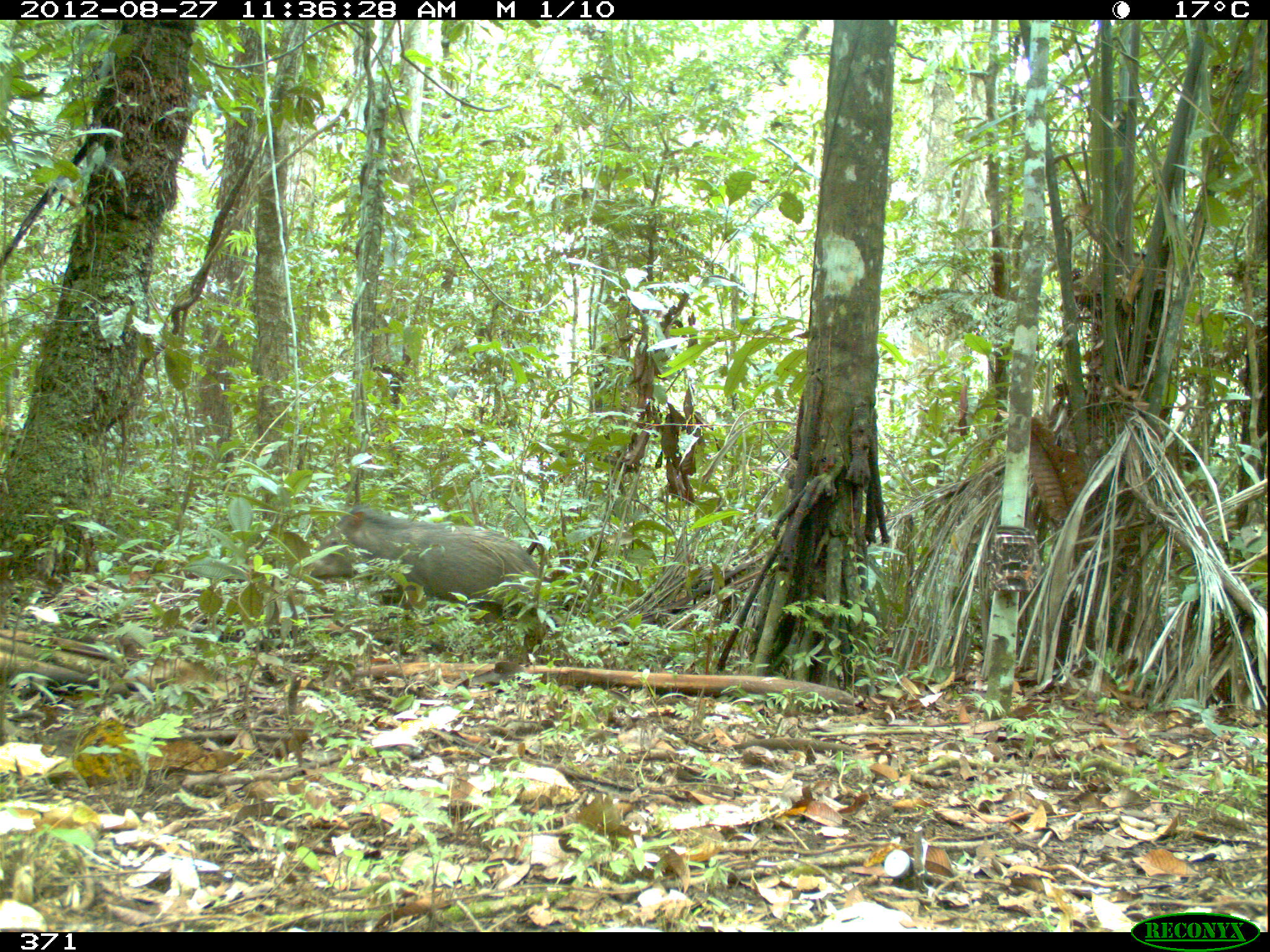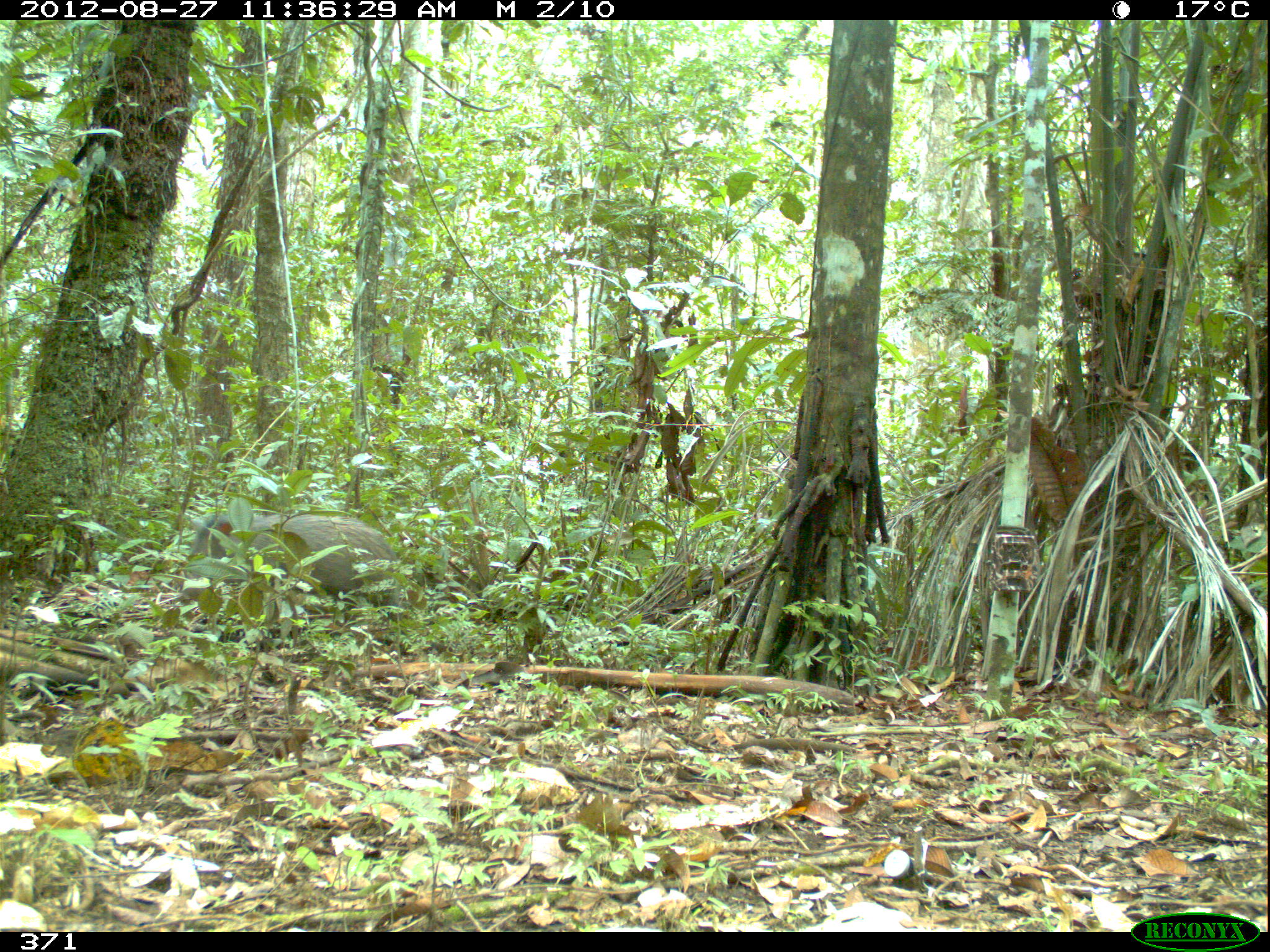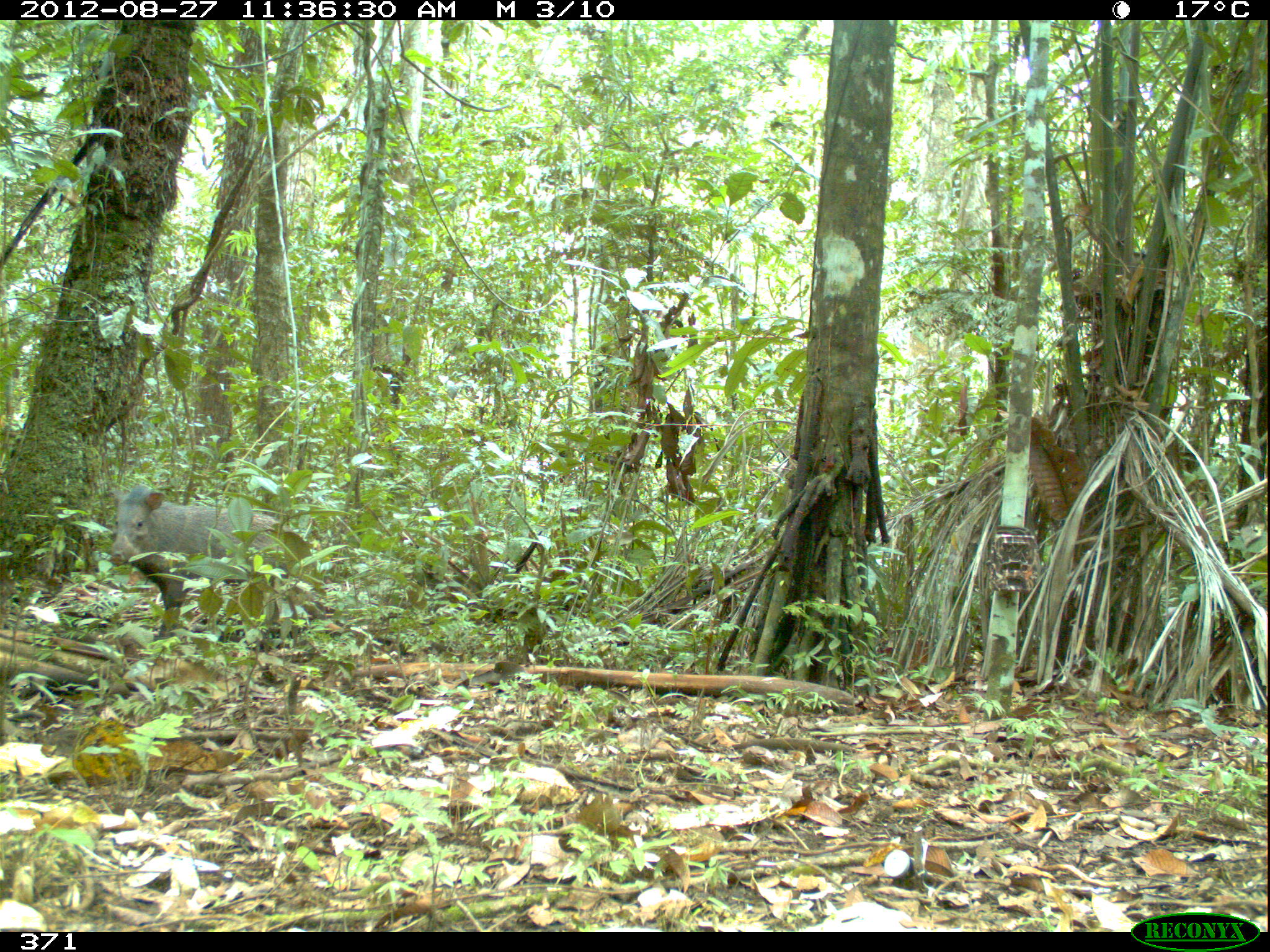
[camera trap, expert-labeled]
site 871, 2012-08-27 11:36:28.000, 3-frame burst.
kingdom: Animalia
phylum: Chordata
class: Mammalia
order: Artiodactyla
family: Tayassuidae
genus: Pecari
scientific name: Pecari tajacu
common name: collared peccary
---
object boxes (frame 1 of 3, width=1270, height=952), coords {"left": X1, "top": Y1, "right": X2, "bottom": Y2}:
pecari tajacu: {"left": 304, "top": 501, "right": 549, "bottom": 642}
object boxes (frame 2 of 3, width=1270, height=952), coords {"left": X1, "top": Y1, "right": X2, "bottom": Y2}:
pecari tajacu: {"left": 179, "top": 508, "right": 406, "bottom": 648}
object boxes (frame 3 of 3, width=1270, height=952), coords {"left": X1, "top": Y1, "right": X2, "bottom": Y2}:
pecari tajacu: {"left": 106, "top": 484, "right": 299, "bottom": 644}